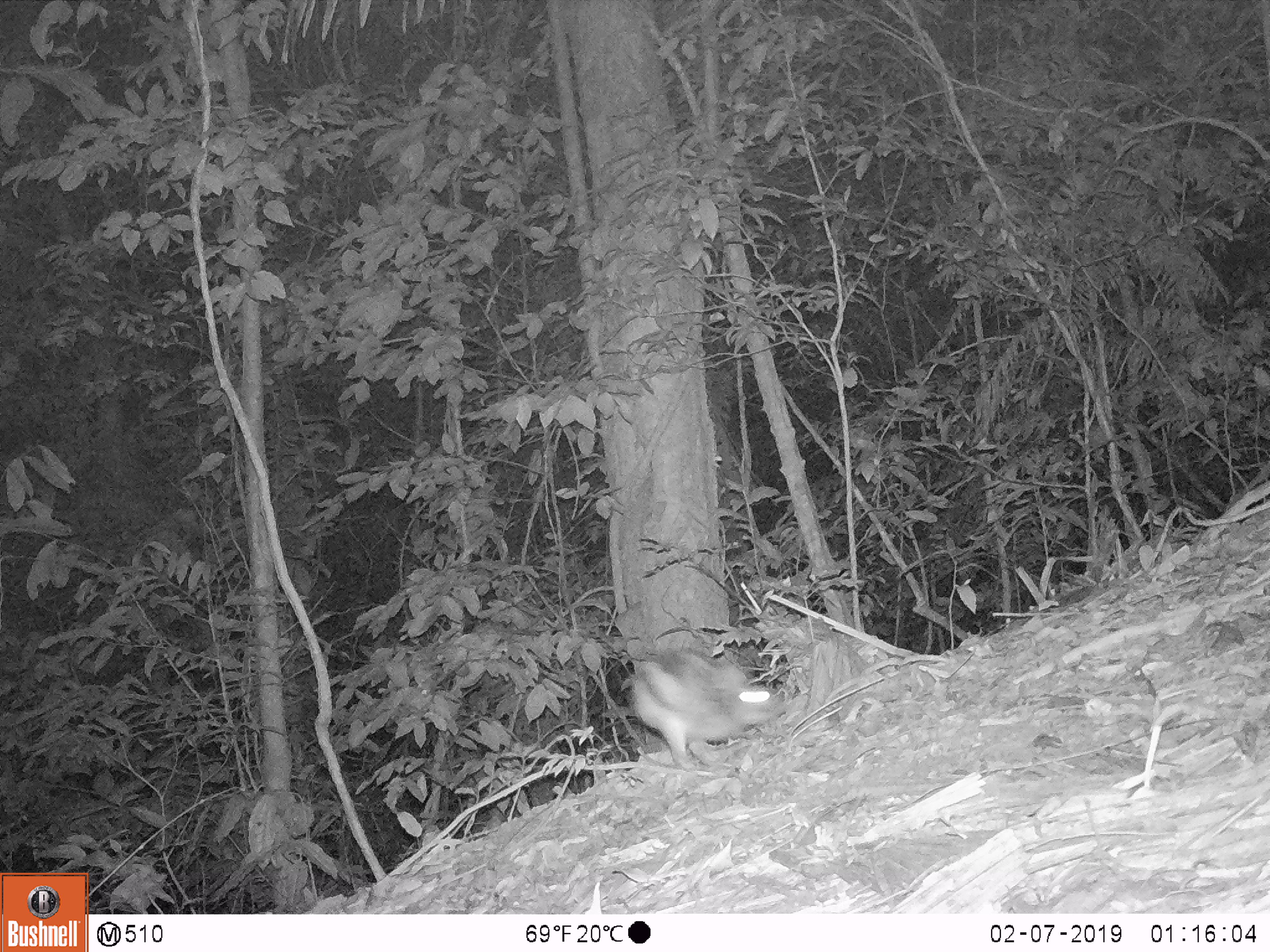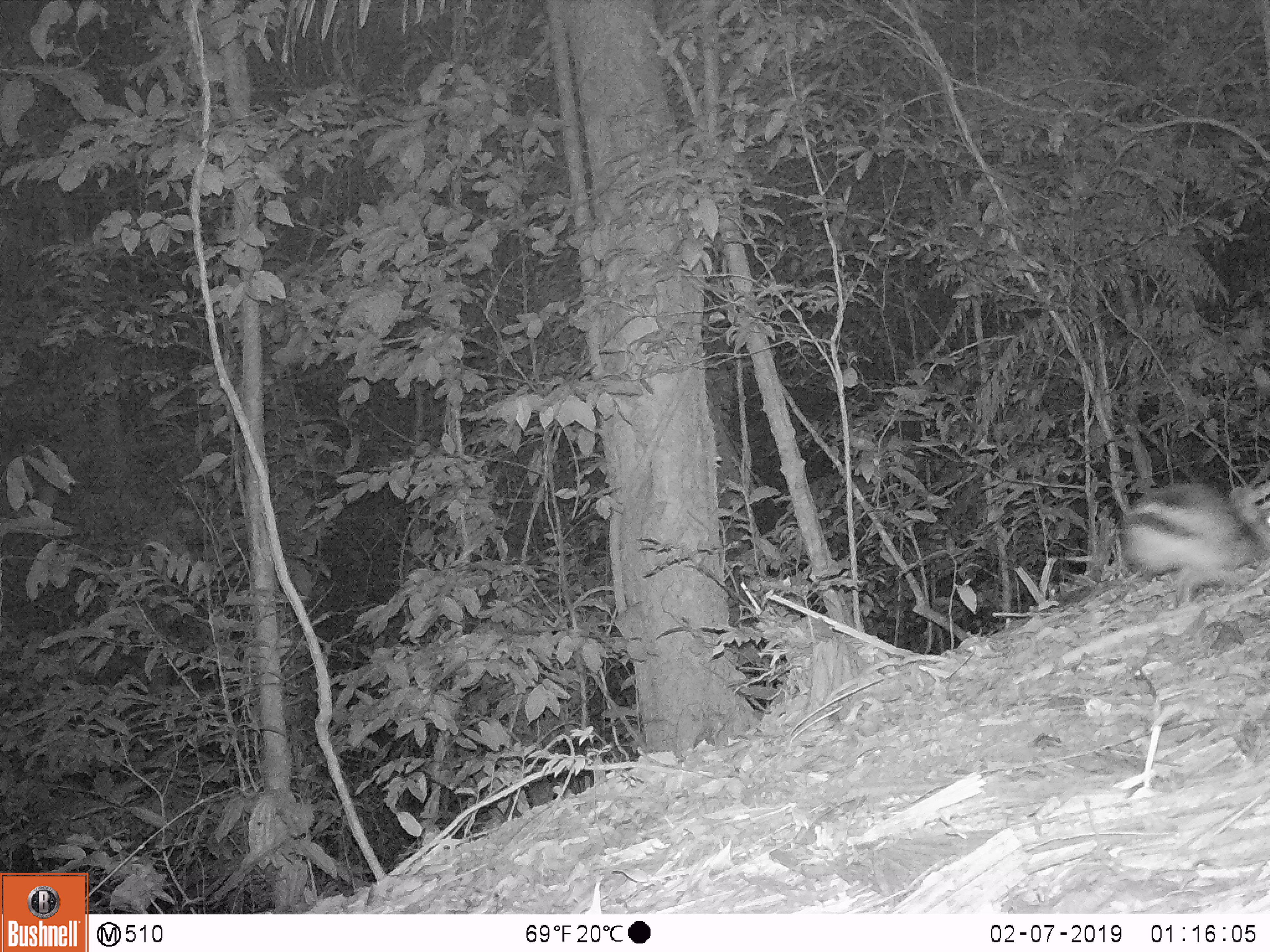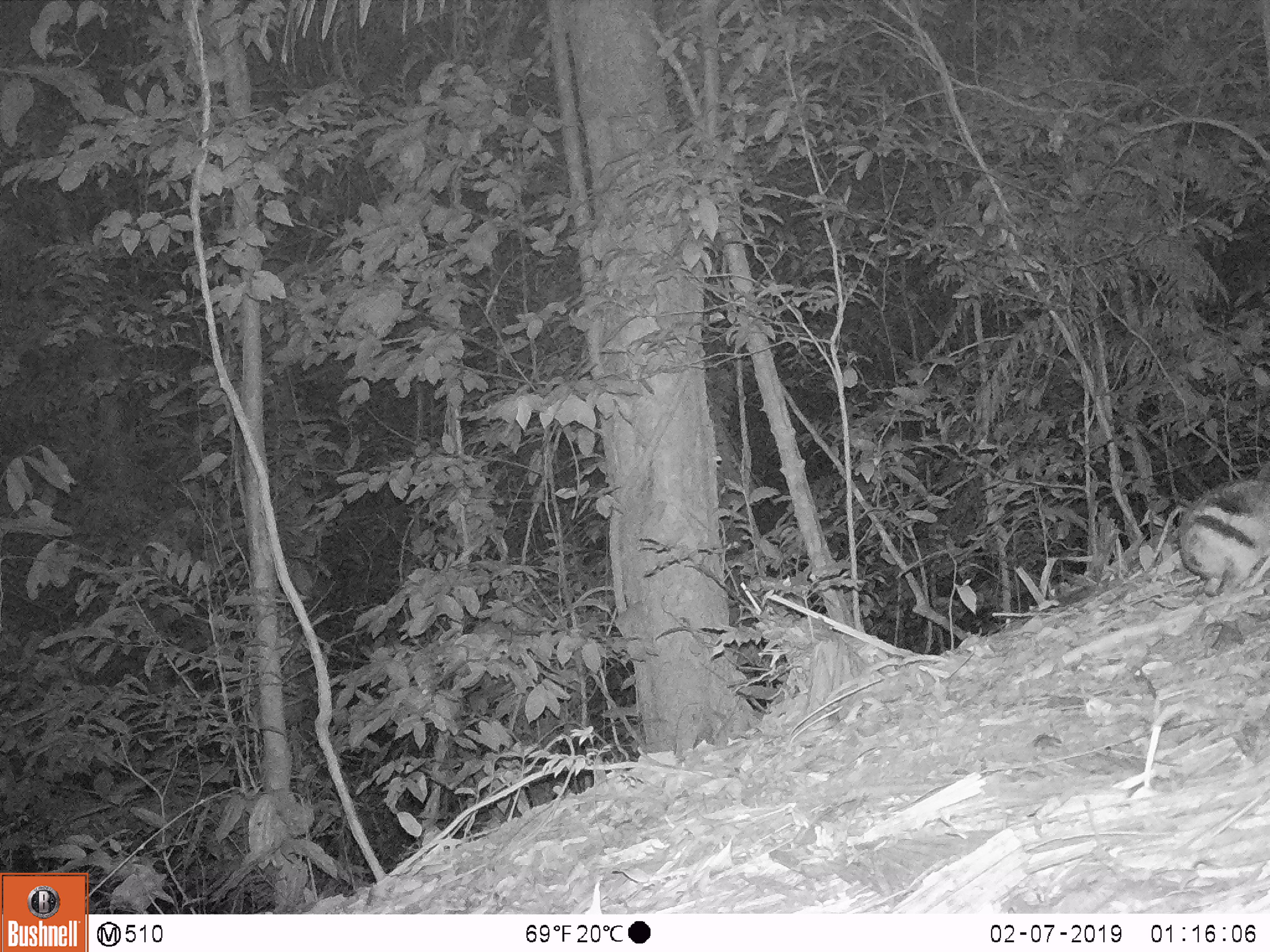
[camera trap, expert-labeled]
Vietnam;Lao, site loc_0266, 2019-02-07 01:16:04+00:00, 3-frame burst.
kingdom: Animalia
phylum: Chordata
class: Mammalia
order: Lagomorpha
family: Leporidae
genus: Nesolagus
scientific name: Nesolagus timminsi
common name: annamite striped rabbit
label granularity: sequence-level